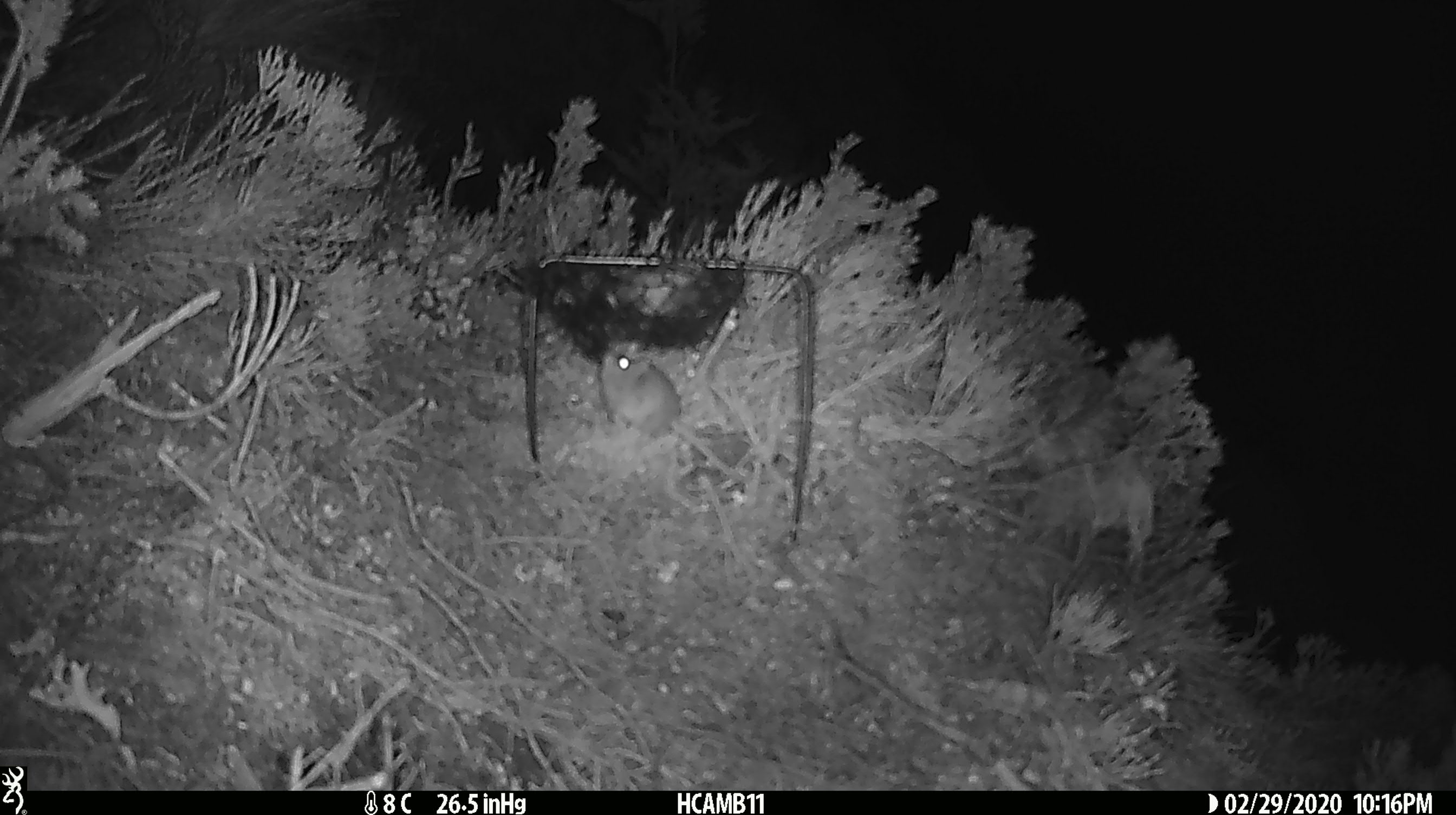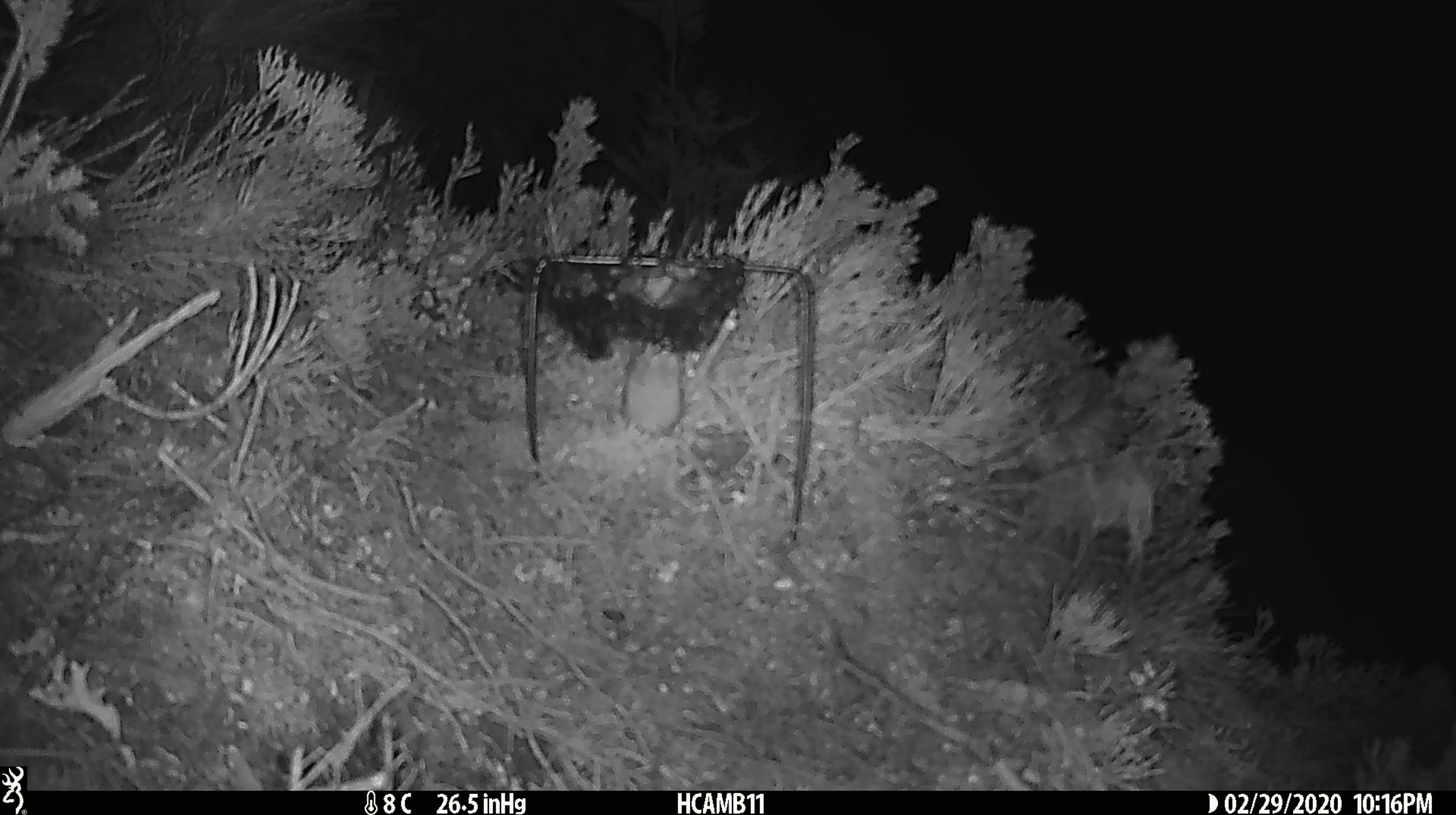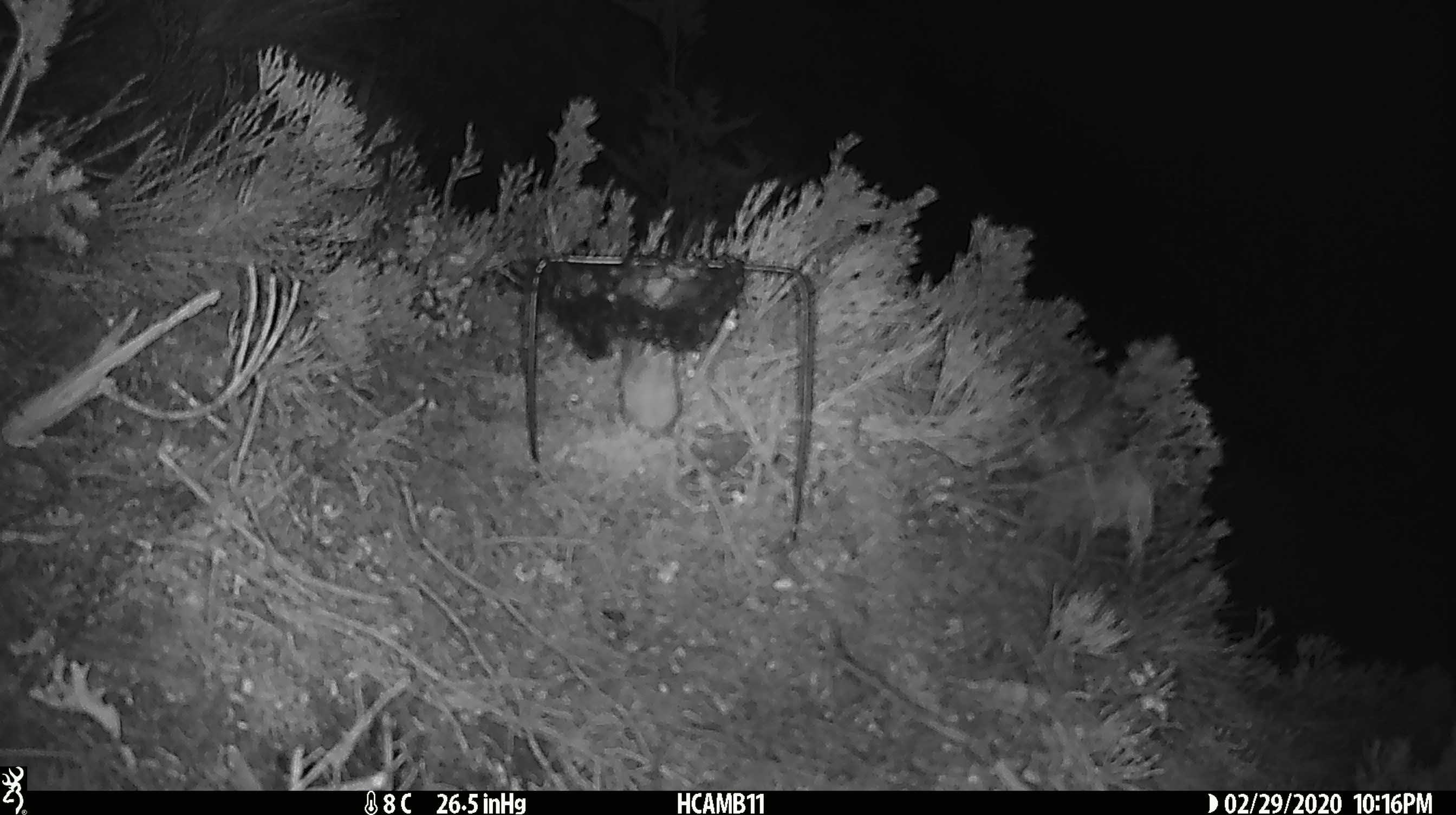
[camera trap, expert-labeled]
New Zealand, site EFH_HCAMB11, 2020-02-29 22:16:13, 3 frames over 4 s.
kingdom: Animalia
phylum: Chordata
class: Mammalia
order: Rodentia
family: Muridae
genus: Mus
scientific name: Mus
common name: mouse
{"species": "mouse (Mus)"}